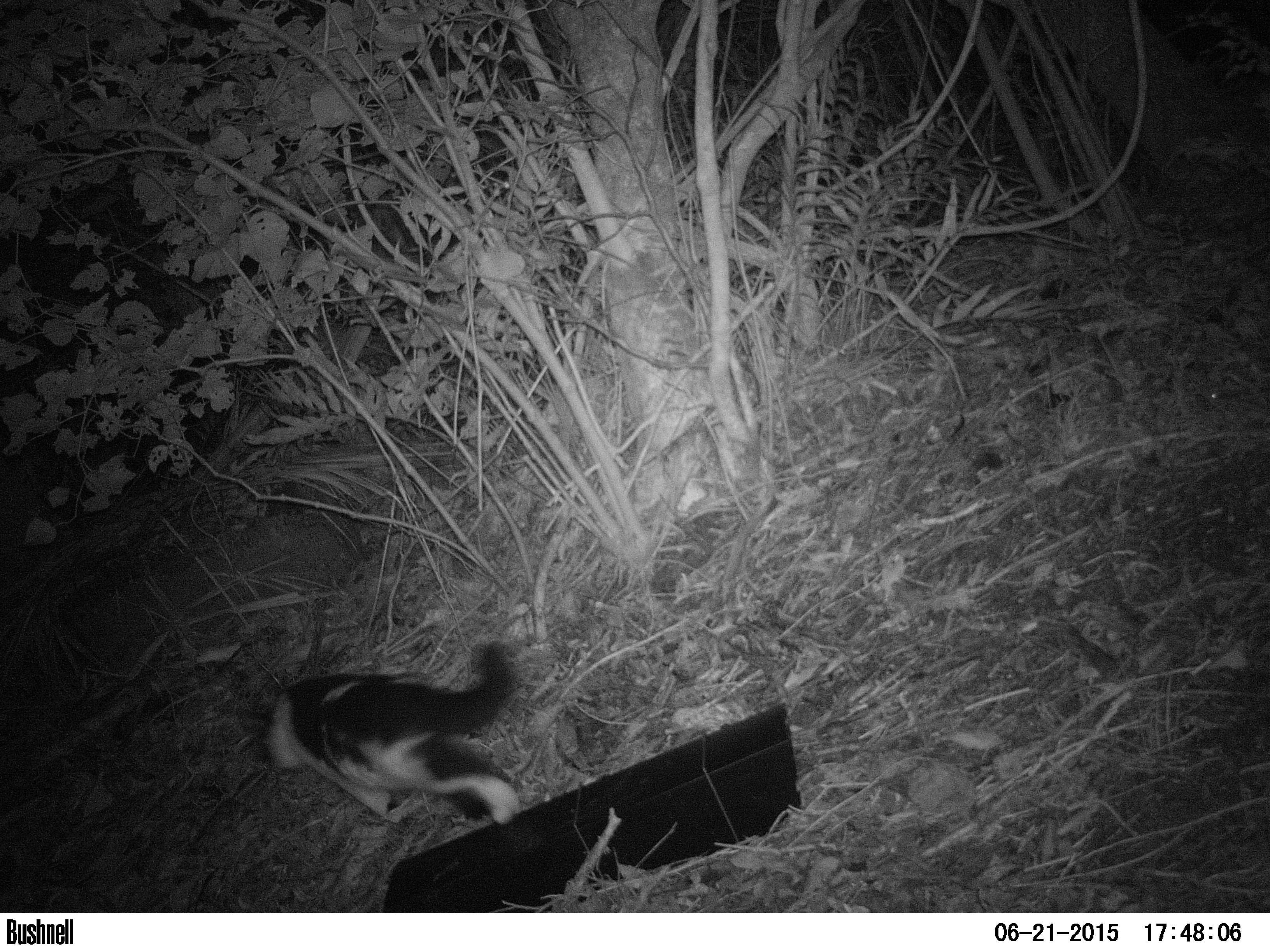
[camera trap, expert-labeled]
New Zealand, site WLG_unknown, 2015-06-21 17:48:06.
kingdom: Animalia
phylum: Chordata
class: Mammalia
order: Carnivora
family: Felidae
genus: Felis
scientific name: Felis catus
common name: domestic cat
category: cat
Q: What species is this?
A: Cat (domestic cat) (Felis catus).